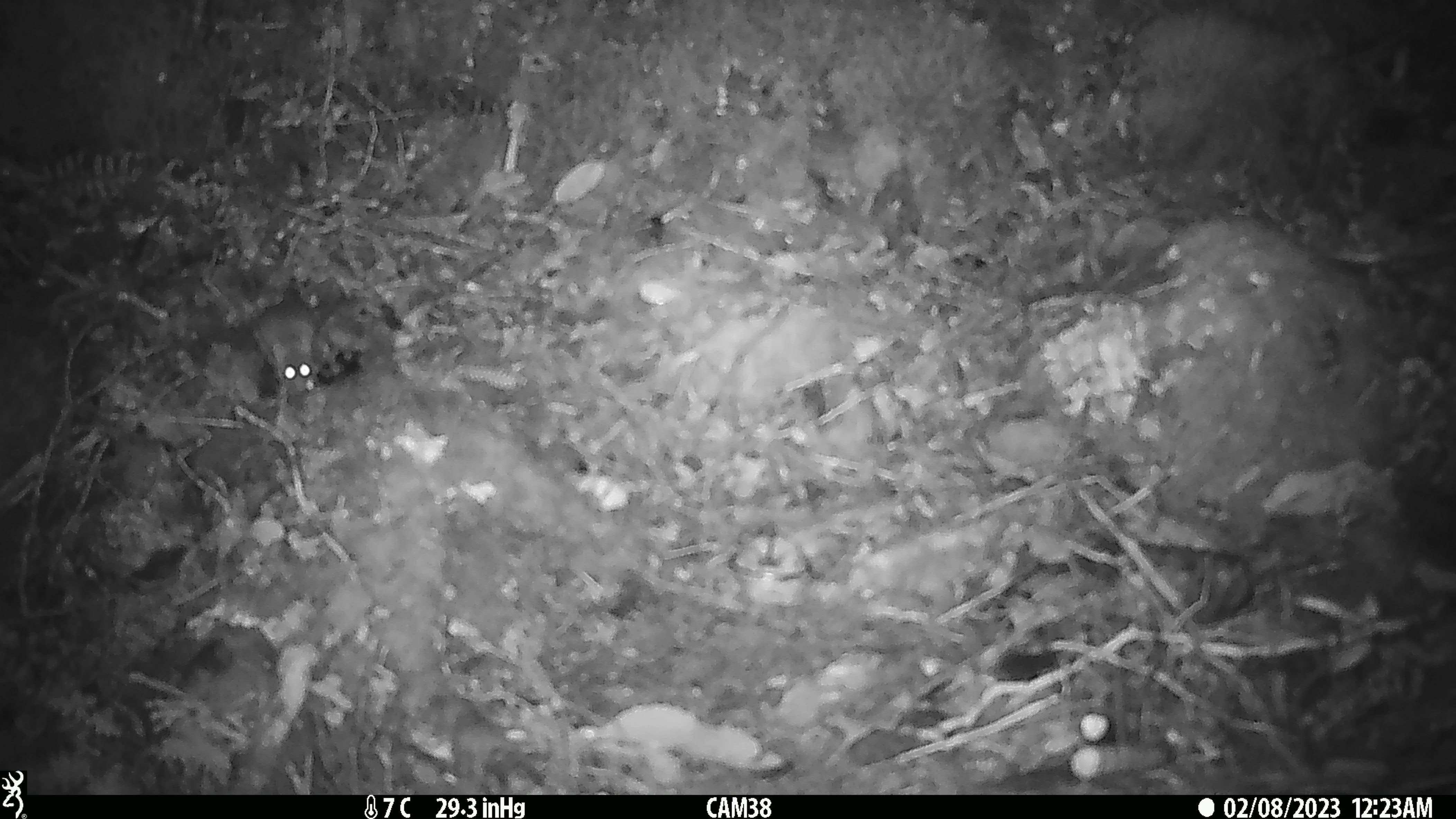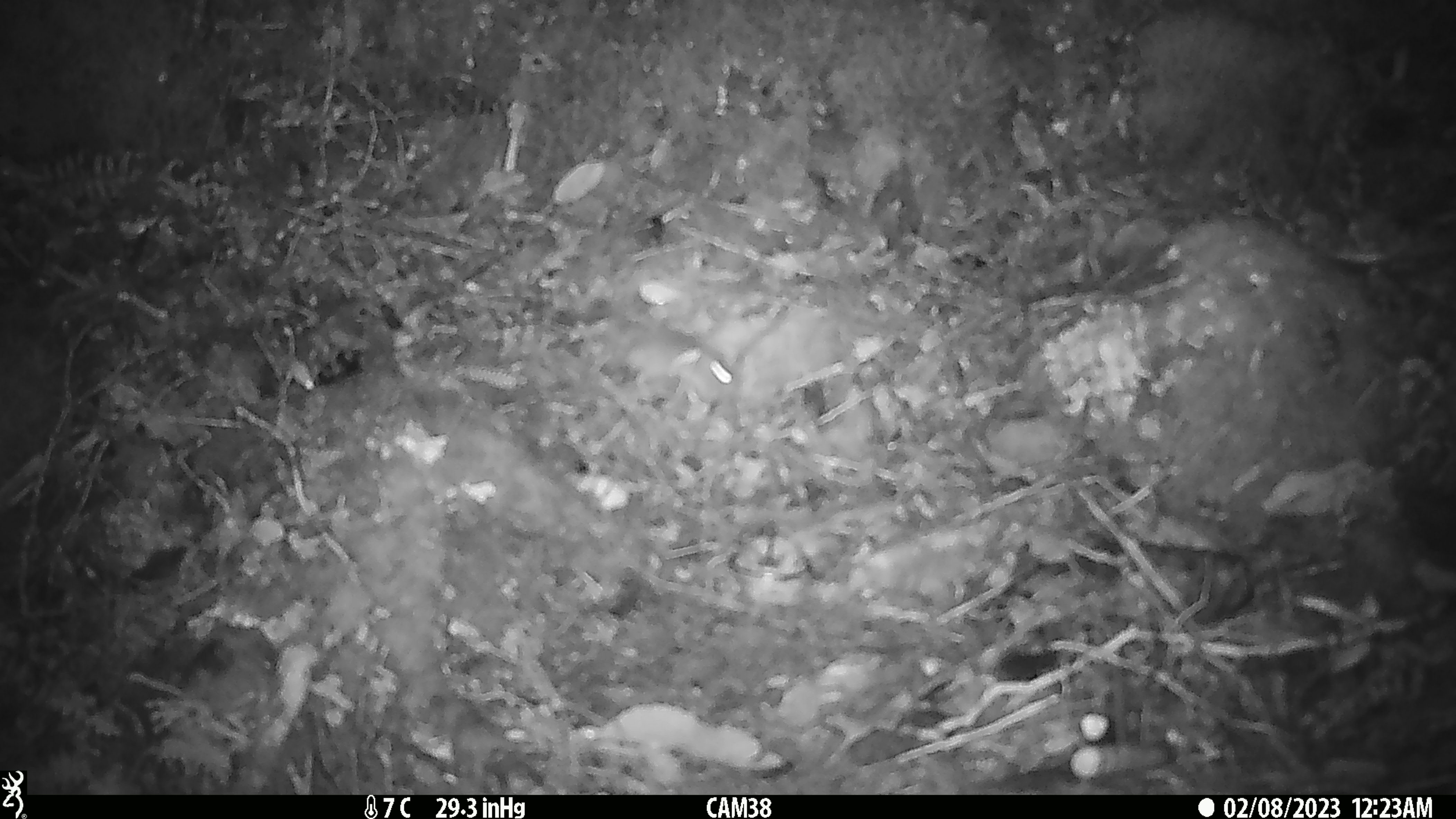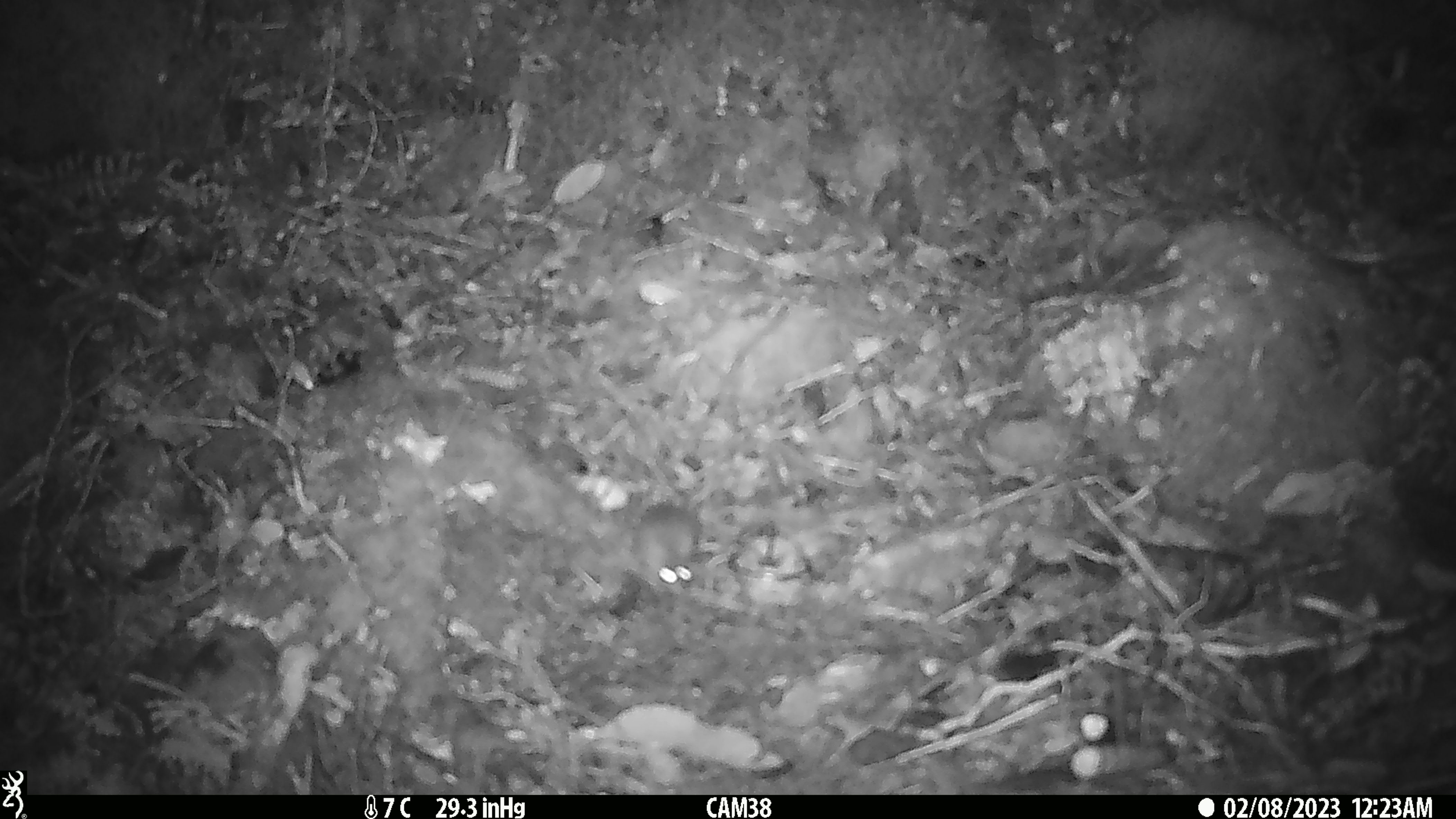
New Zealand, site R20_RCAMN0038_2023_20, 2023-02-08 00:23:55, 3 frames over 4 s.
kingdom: Animalia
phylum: Chordata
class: Mammalia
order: Rodentia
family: Muridae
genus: Mus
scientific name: Mus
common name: mouse